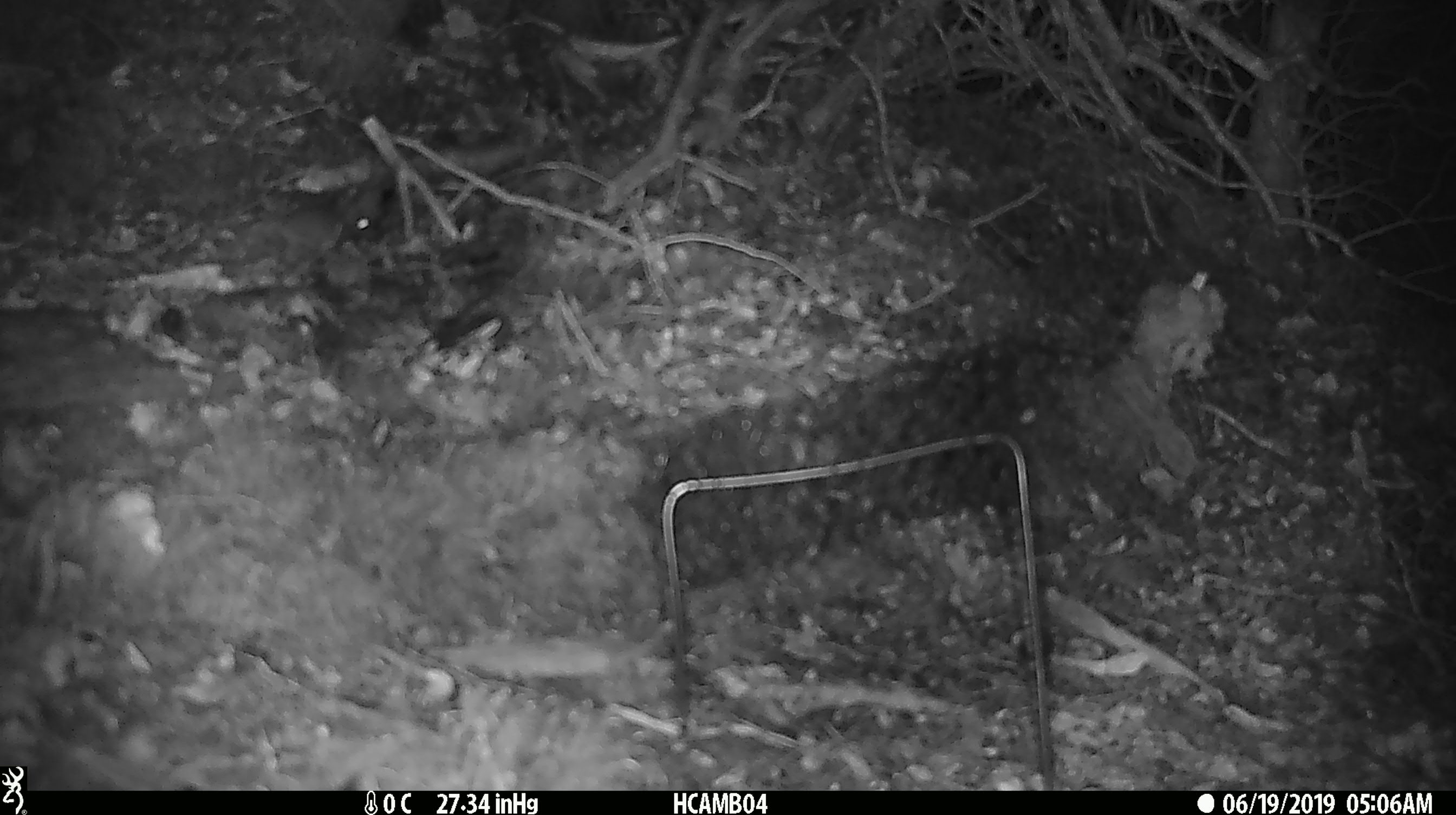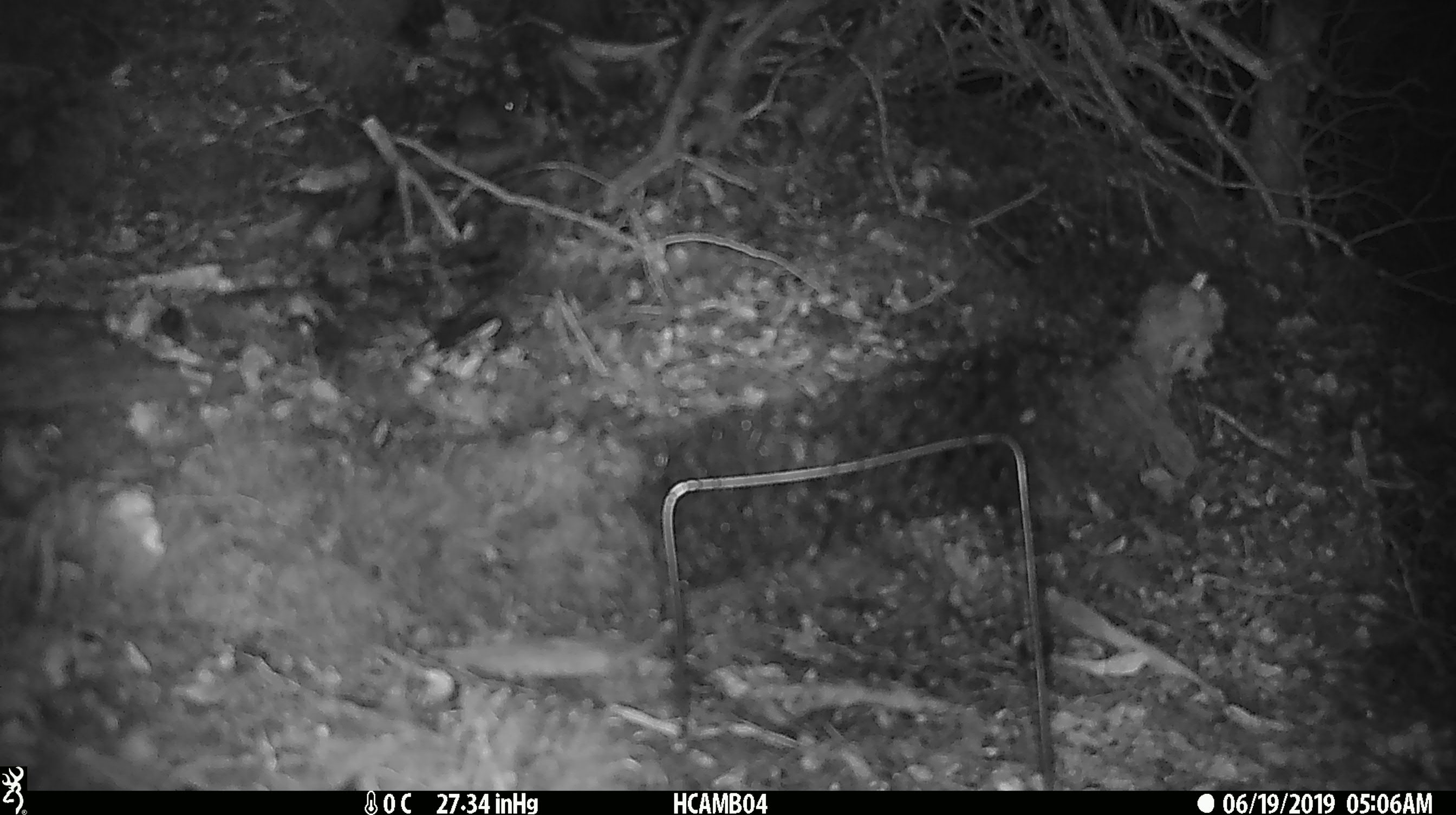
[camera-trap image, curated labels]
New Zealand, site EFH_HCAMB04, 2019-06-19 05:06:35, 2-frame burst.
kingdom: Animalia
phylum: Chordata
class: Mammalia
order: Rodentia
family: Muridae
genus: Mus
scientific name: Mus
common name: mouse